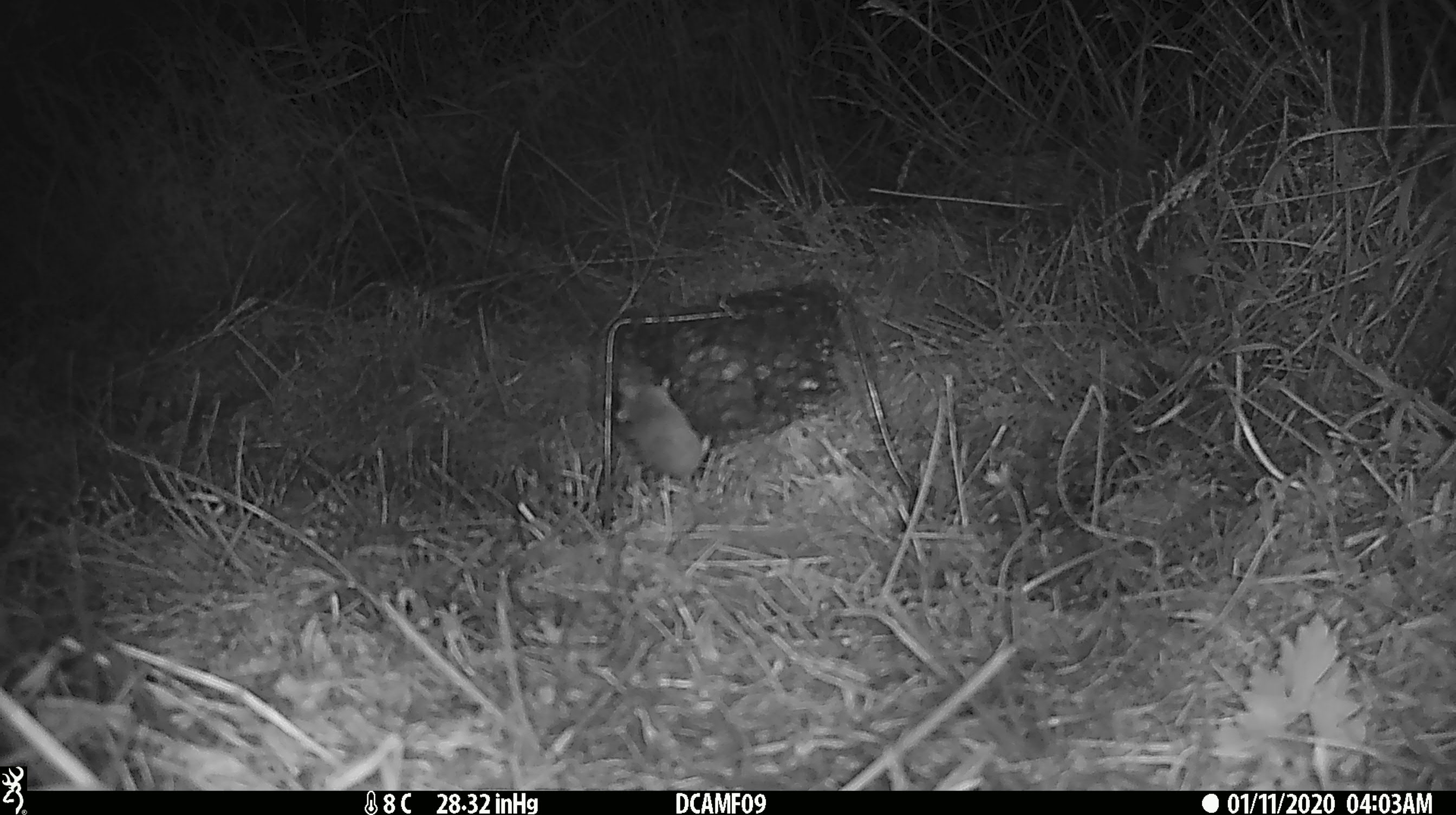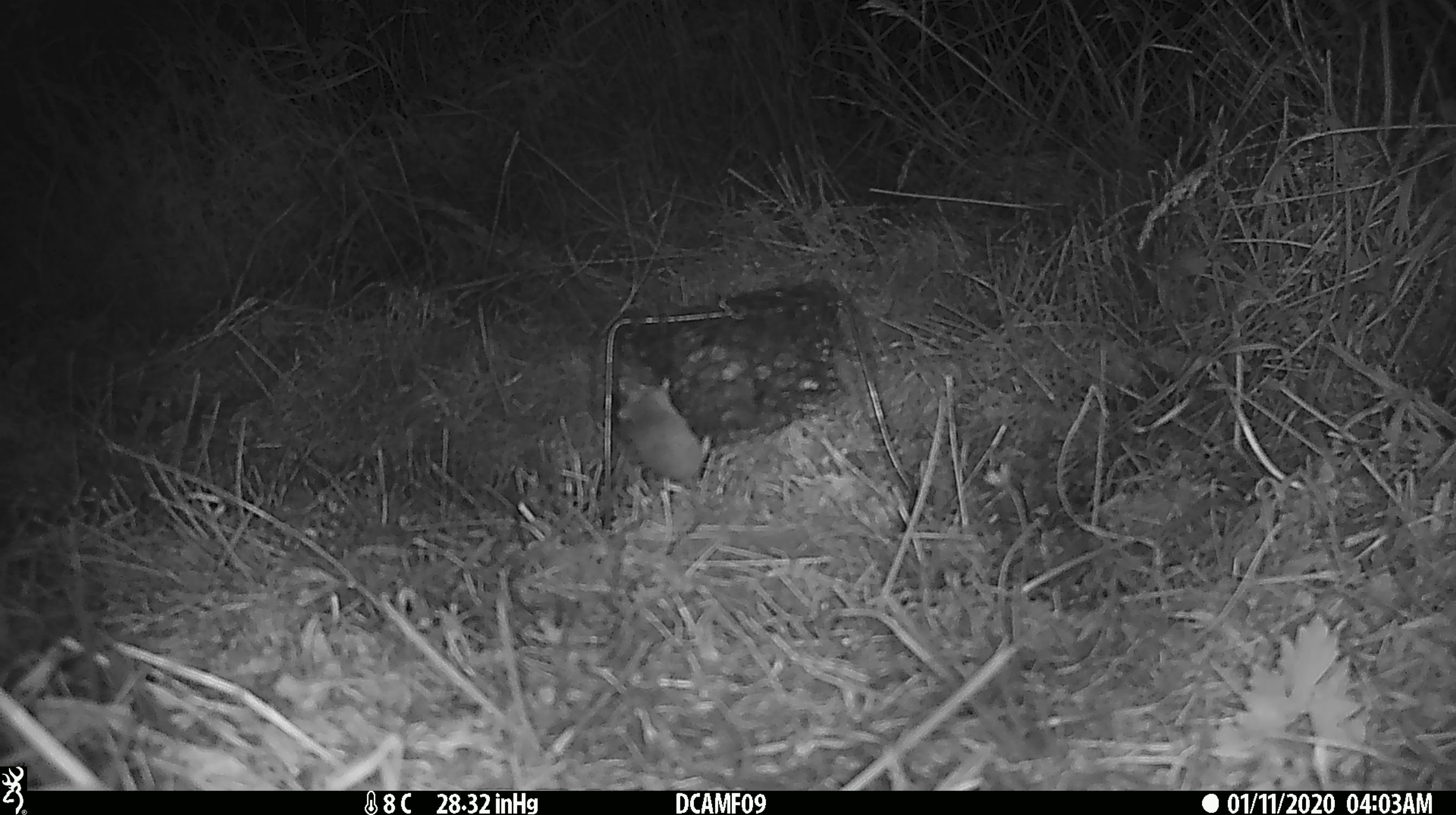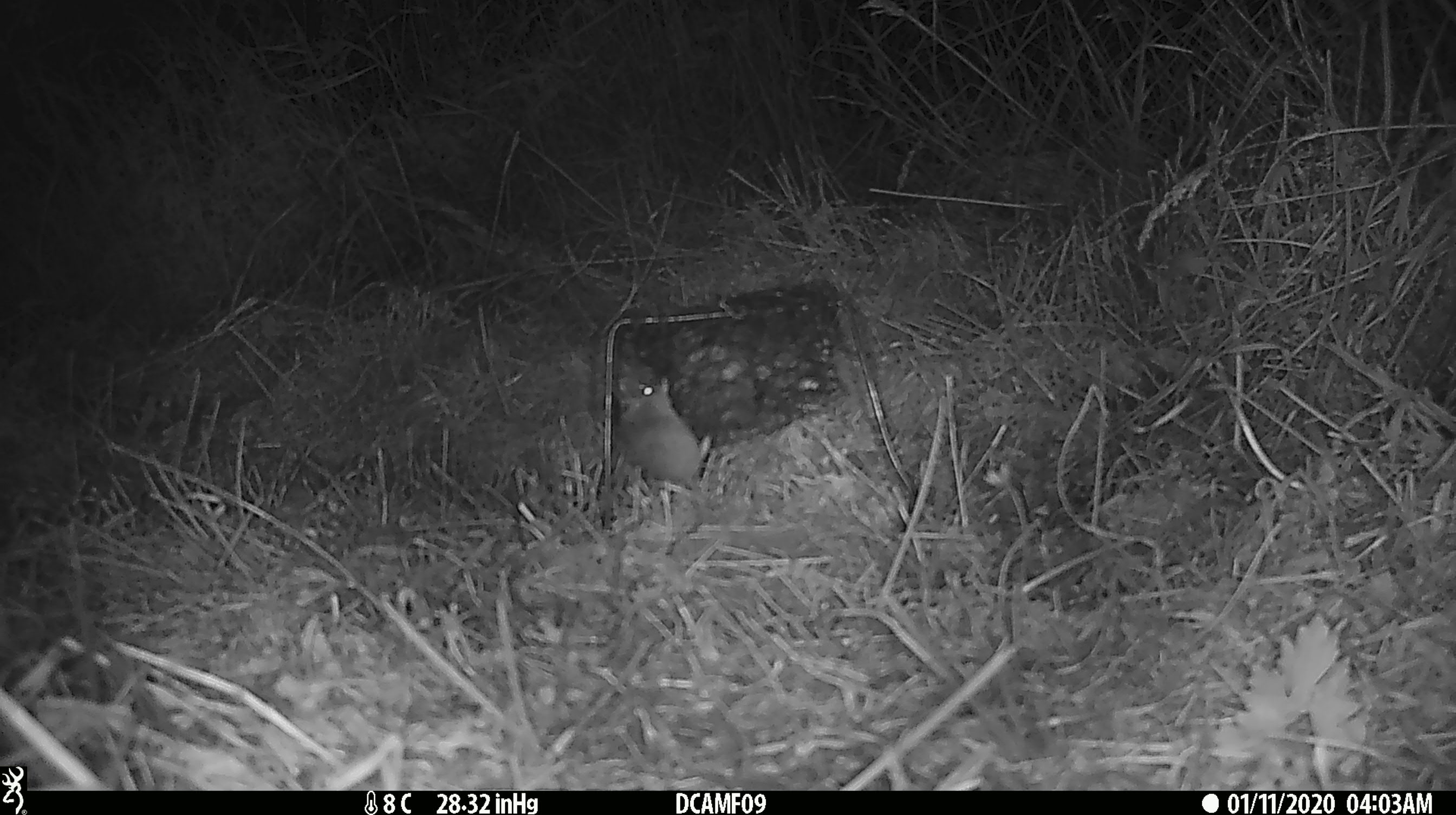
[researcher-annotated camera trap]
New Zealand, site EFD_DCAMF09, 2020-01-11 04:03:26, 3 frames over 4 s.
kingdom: Animalia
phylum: Chordata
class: Mammalia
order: Rodentia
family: Muridae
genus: Mus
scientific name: Mus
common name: mouse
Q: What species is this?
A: Mouse (Mus).